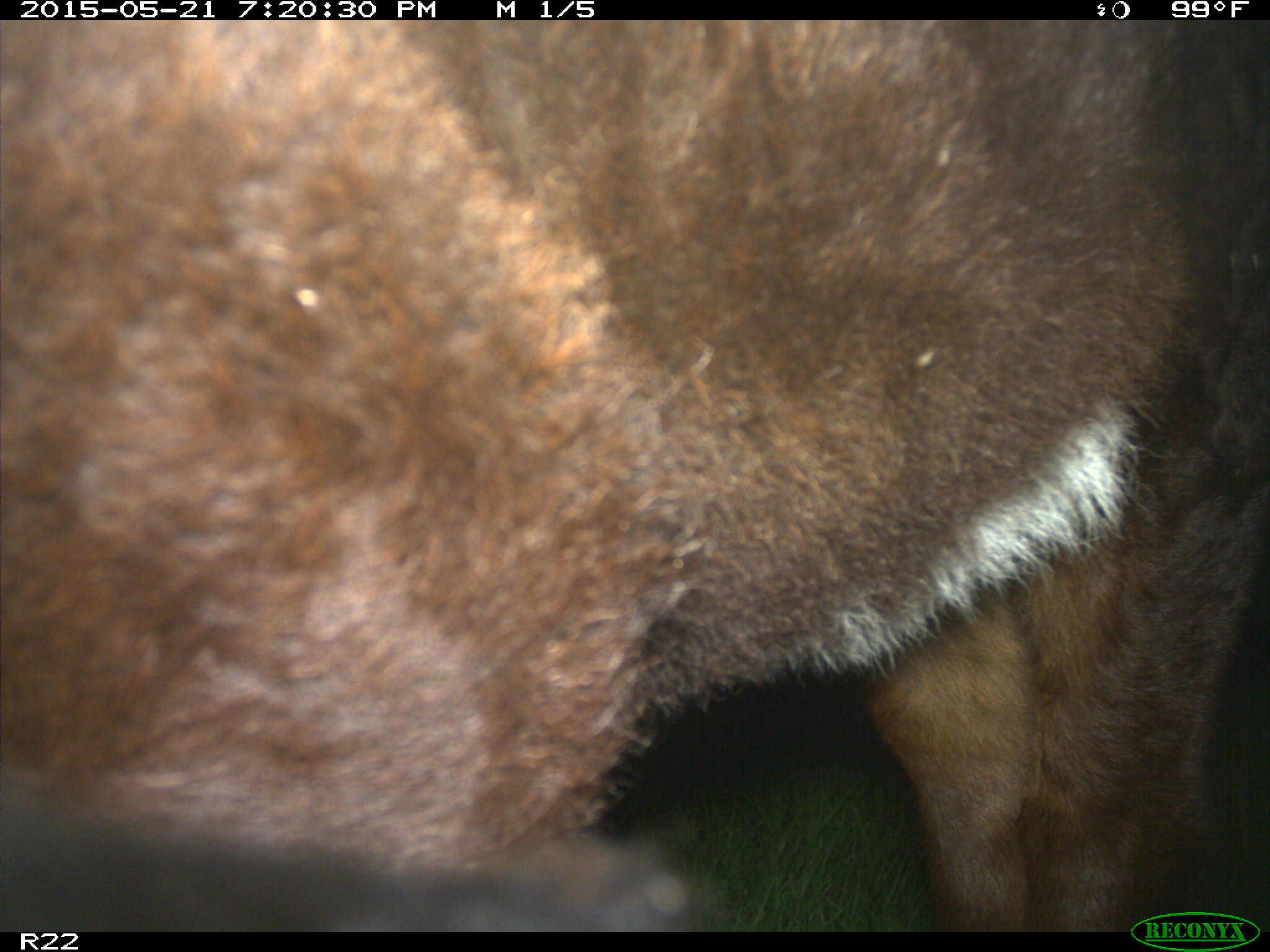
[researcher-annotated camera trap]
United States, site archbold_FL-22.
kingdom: Animalia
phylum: Chordata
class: Mammalia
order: Artiodactyla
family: Bovidae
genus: Bos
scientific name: Bos taurus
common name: domestic cow